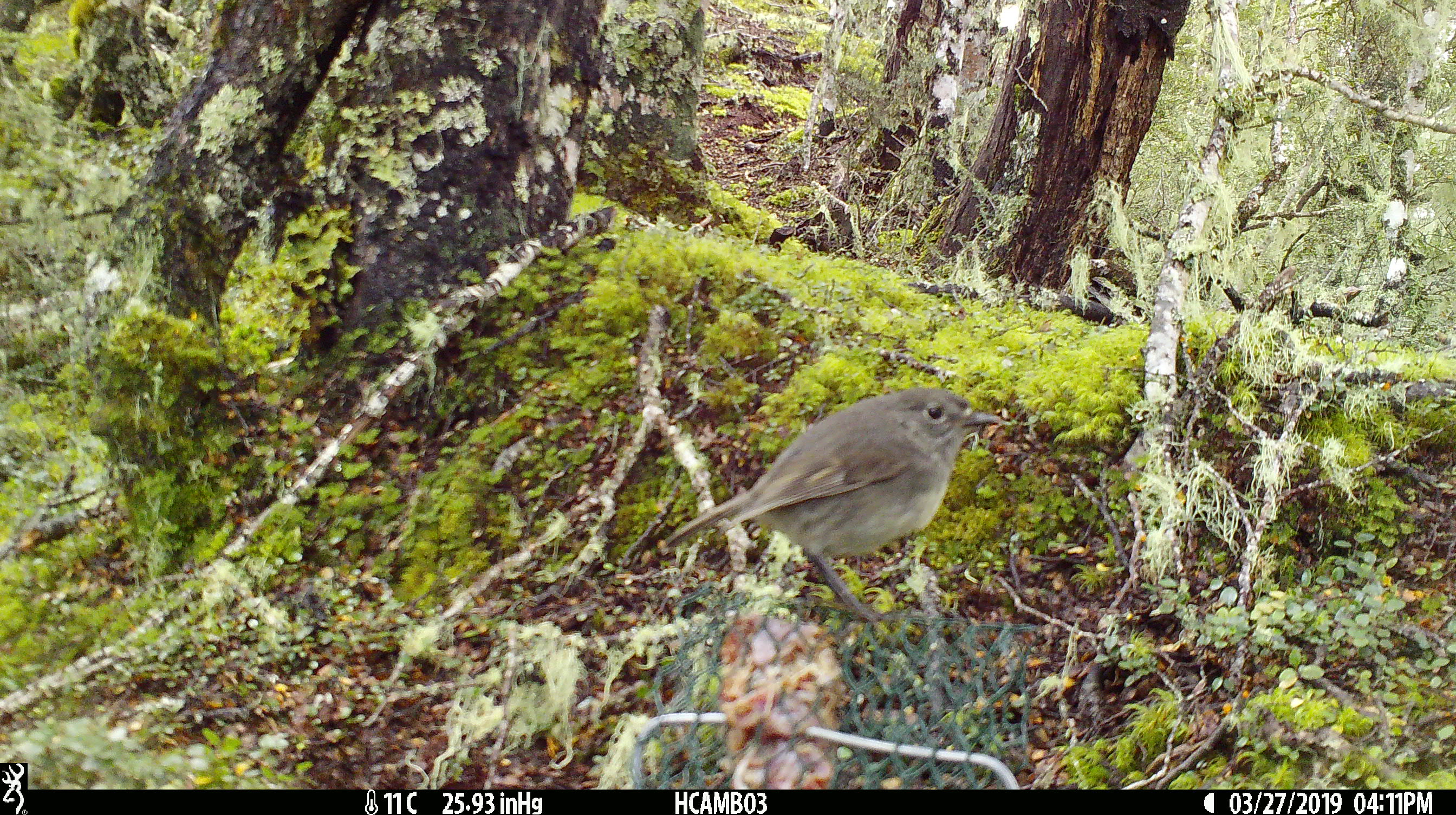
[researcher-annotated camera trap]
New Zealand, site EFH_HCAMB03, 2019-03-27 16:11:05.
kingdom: Animalia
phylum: Chordata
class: Aves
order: Passeriformes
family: Petroicidae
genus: Petroica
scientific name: Petroica australis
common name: new zealand robin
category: robin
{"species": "robin (new zealand robin) (Petroica australis)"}